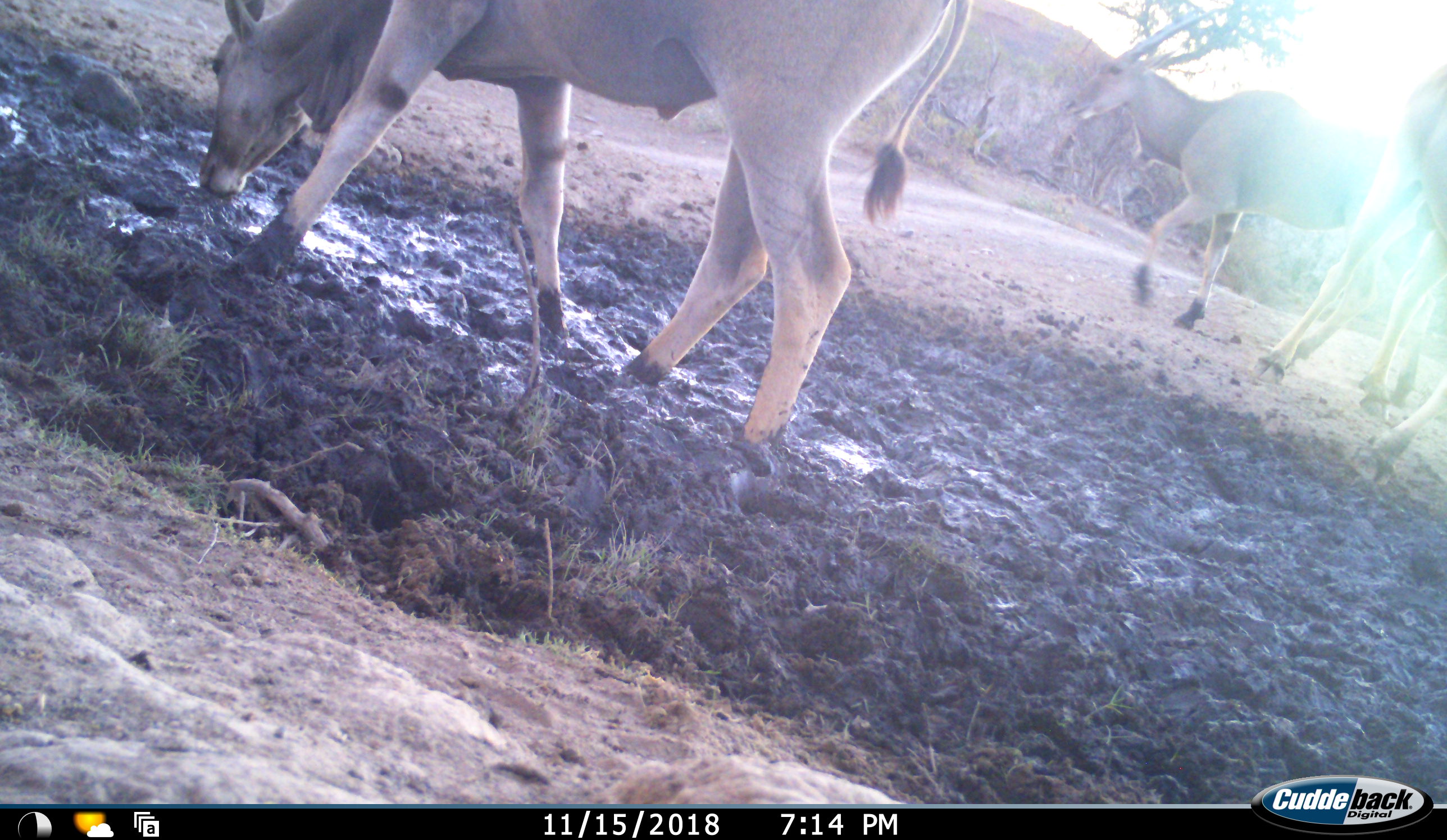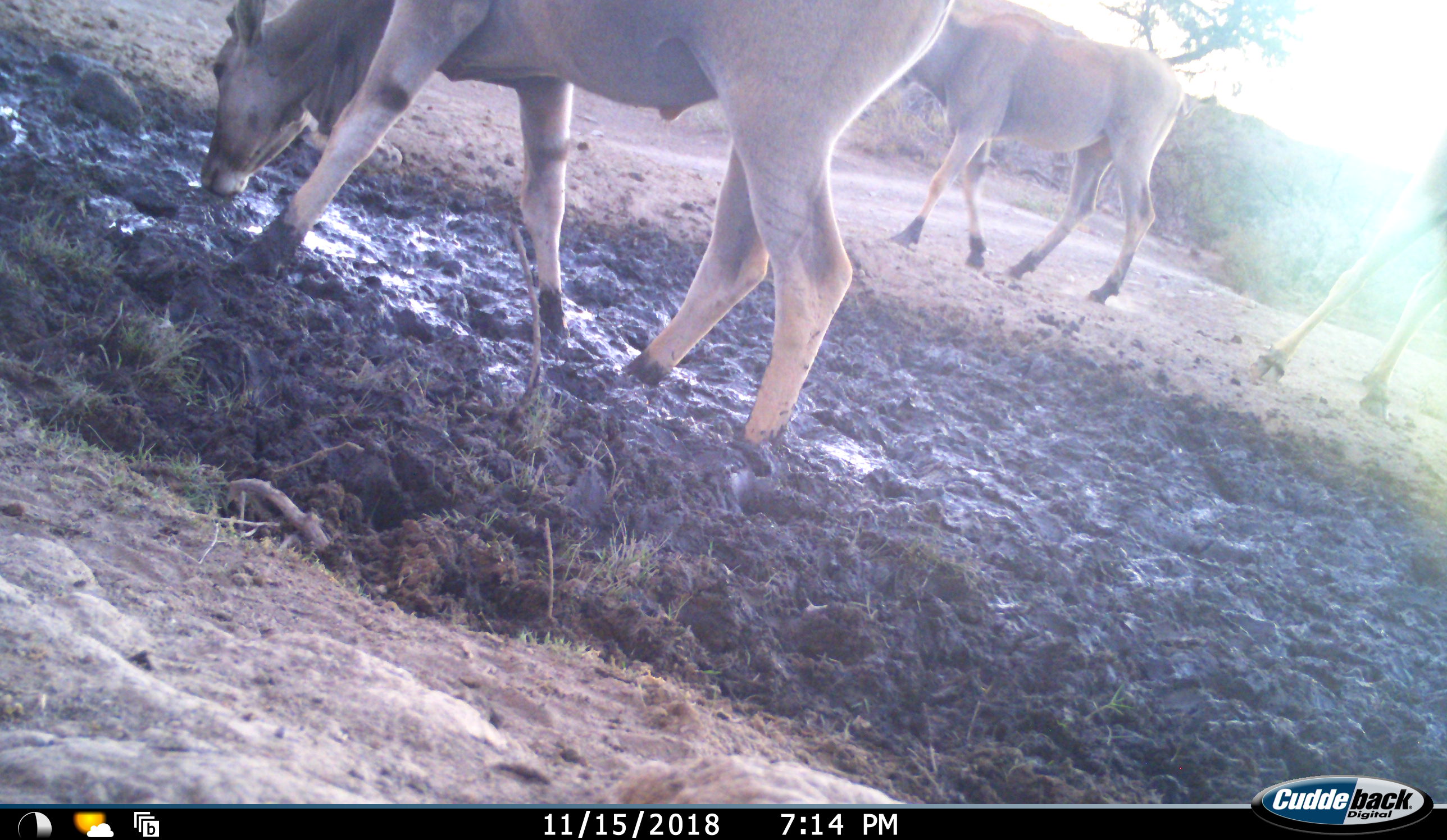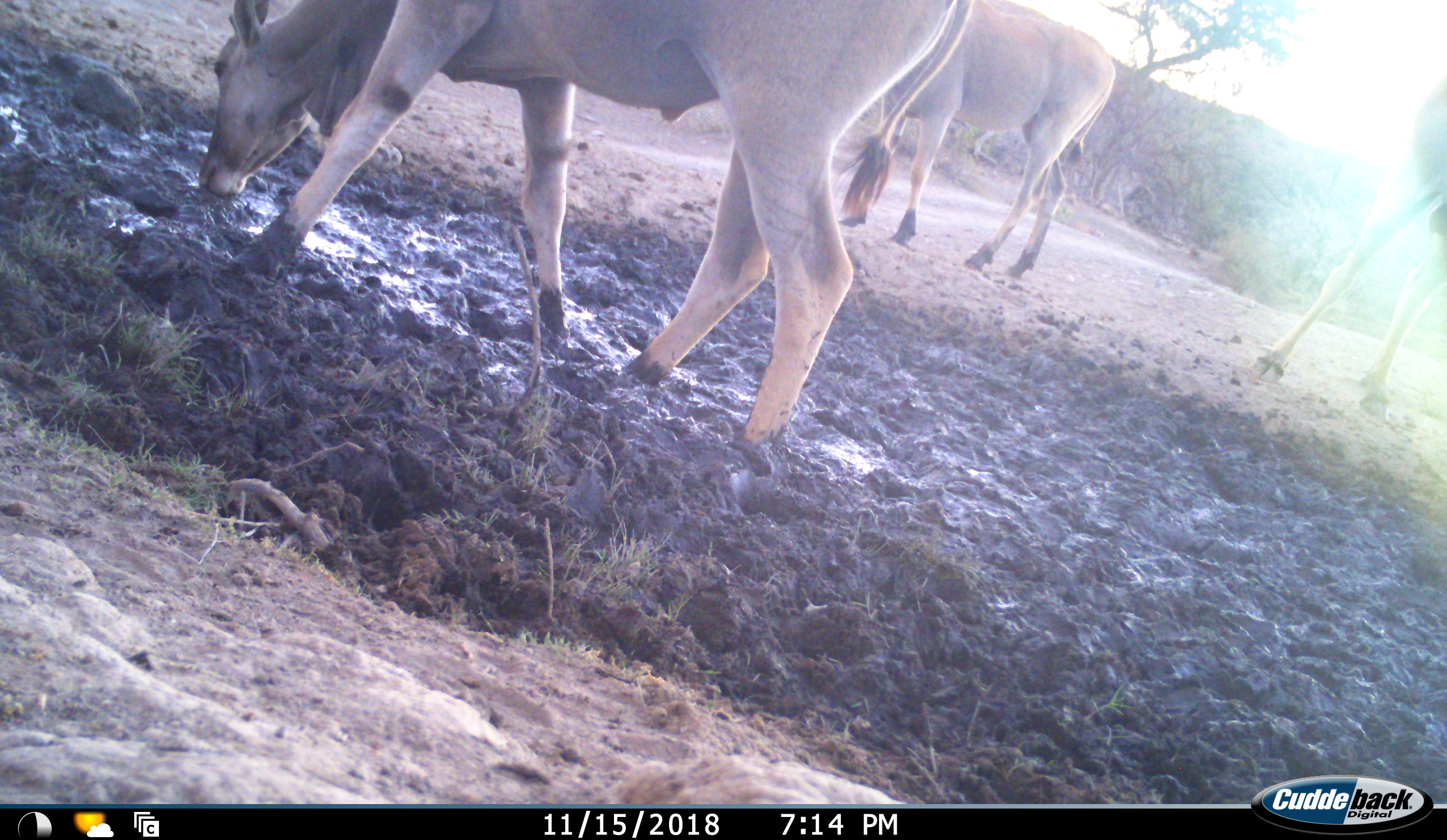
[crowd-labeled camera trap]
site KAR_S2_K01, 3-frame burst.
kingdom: Animalia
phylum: Chordata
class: Mammalia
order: Artiodactyla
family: Bovidae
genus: Tragelaphus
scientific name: Tragelaphus oryx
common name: eland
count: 3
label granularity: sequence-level